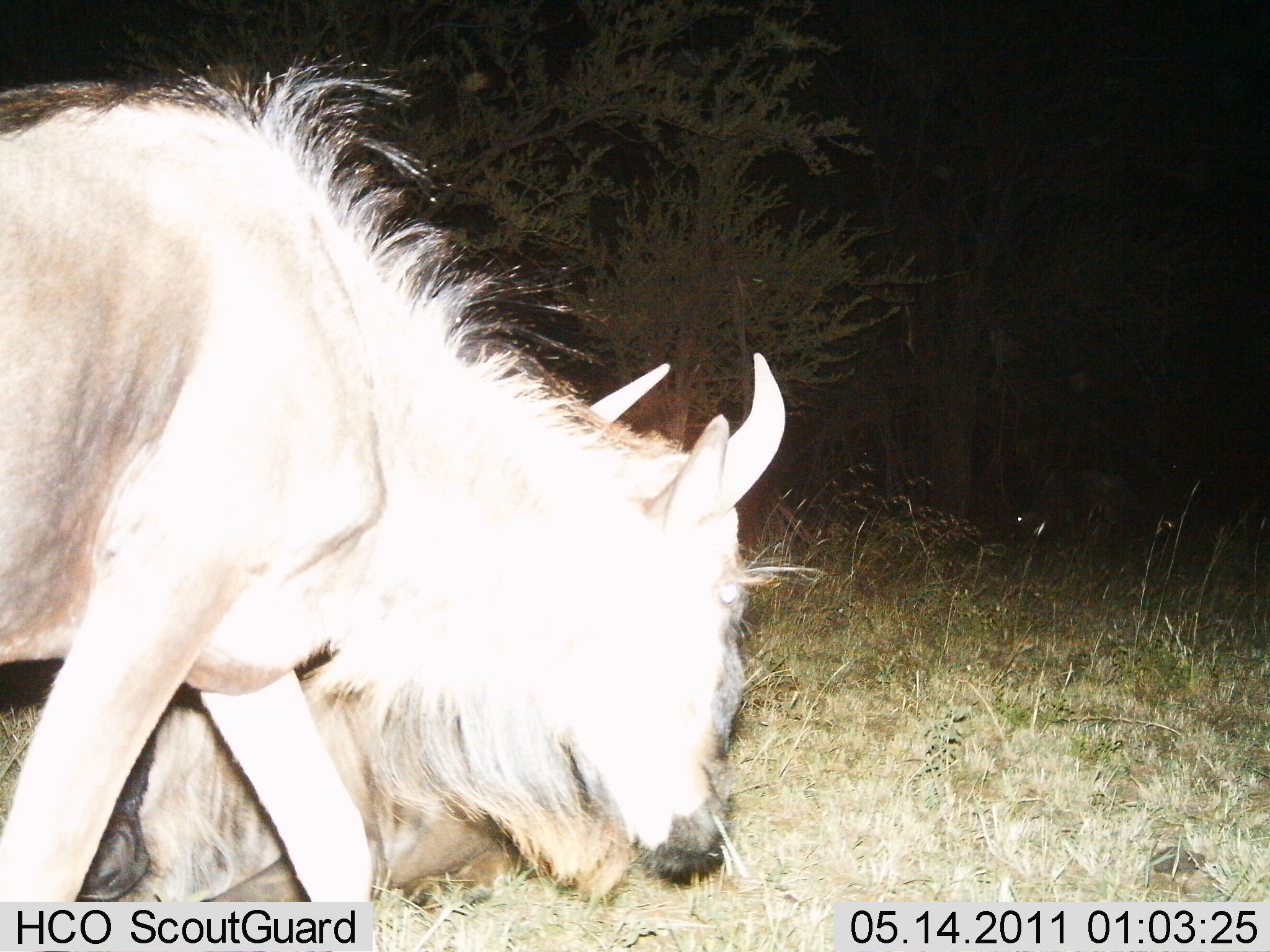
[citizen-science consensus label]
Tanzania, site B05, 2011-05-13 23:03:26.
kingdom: Animalia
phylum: Chordata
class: Mammalia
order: Artiodactyla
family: Bovidae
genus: Connochaetes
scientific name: Connochaetes taurinus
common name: blue wildebeest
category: wildebeest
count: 2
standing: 10%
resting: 20%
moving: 40%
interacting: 0%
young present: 0%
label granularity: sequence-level